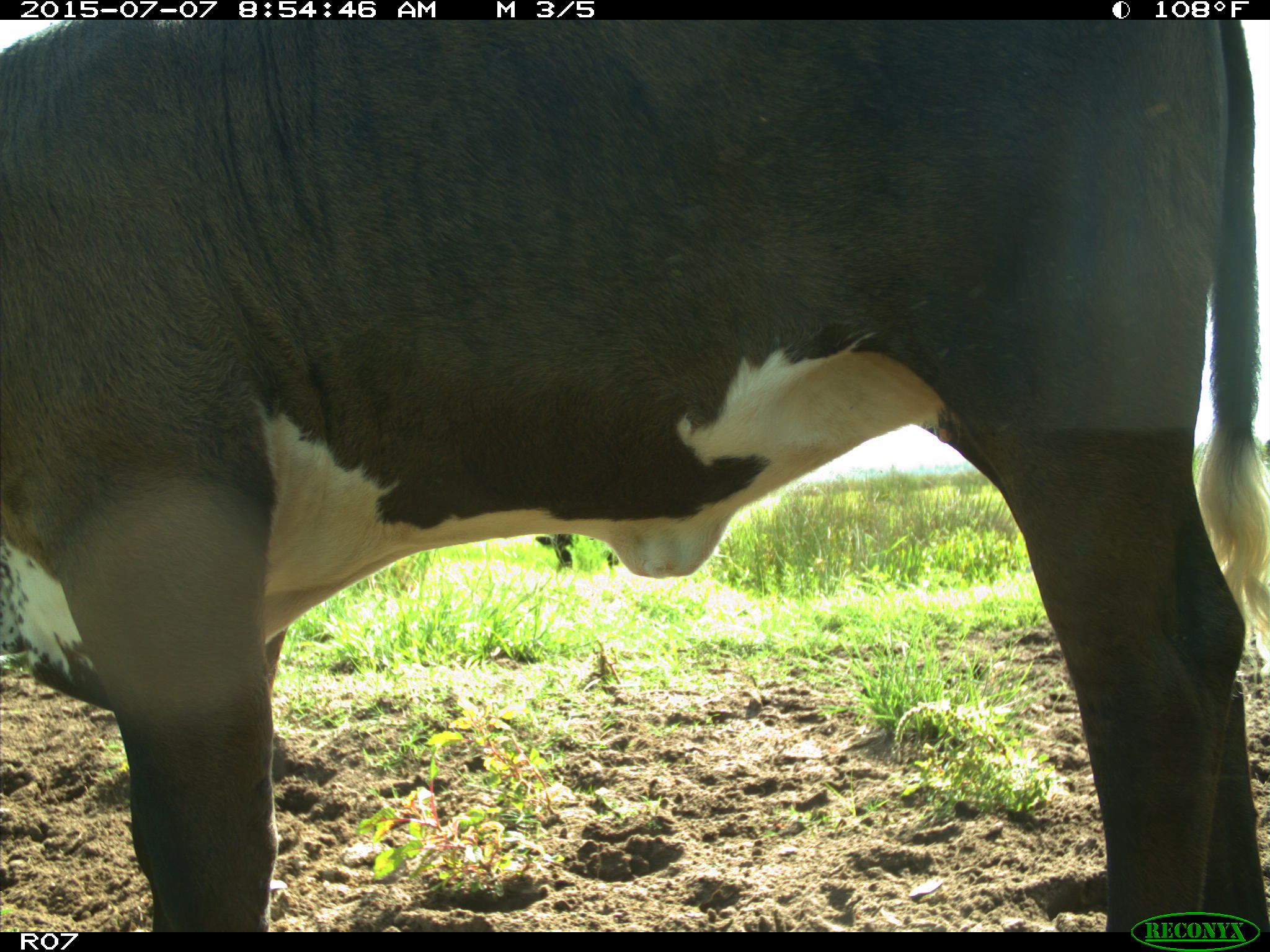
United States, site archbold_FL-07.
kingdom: Animalia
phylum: Chordata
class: Mammalia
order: Artiodactyla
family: Bovidae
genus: Bos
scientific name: Bos taurus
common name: domestic cow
Bos taurus (domestic cow).